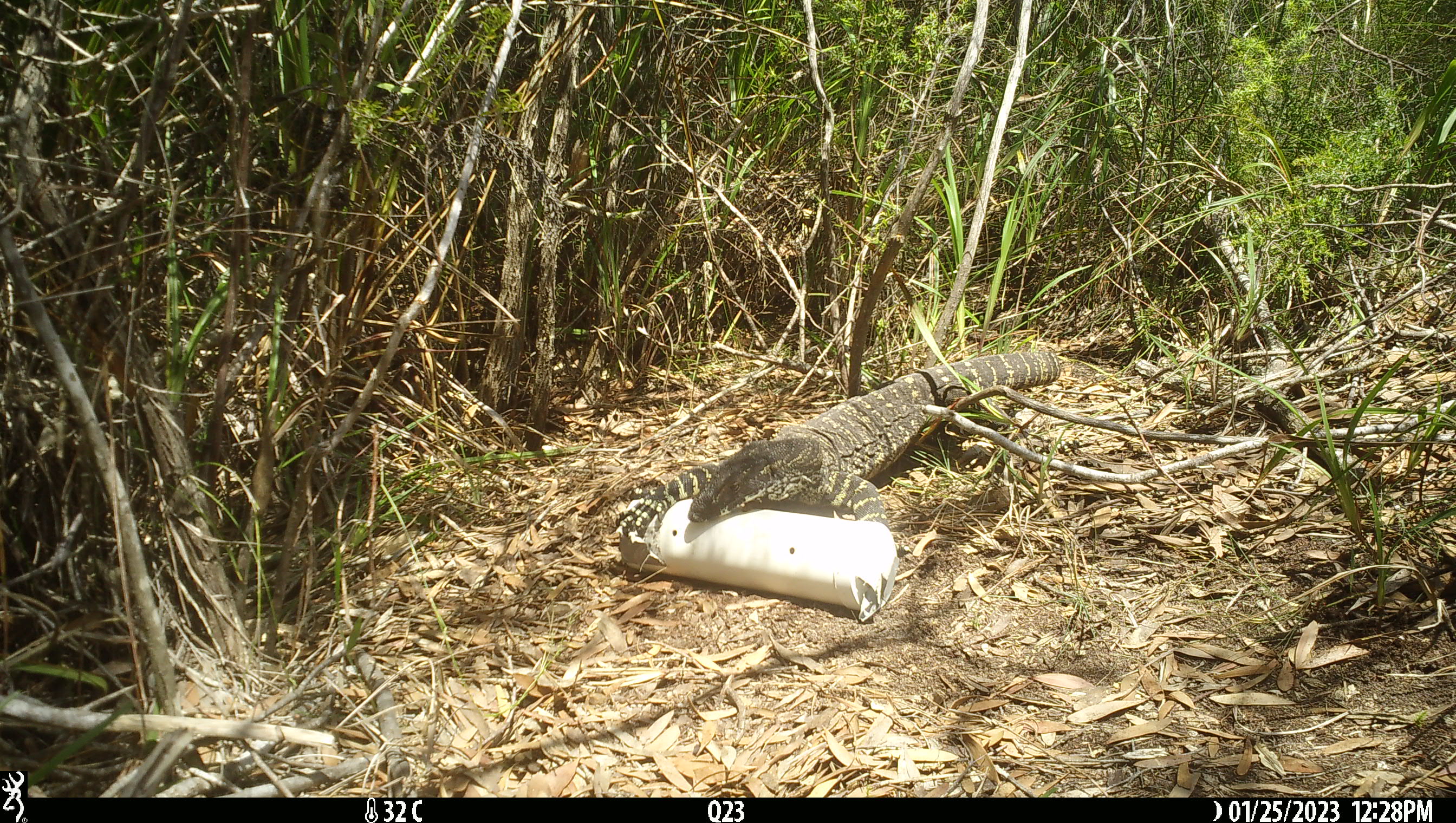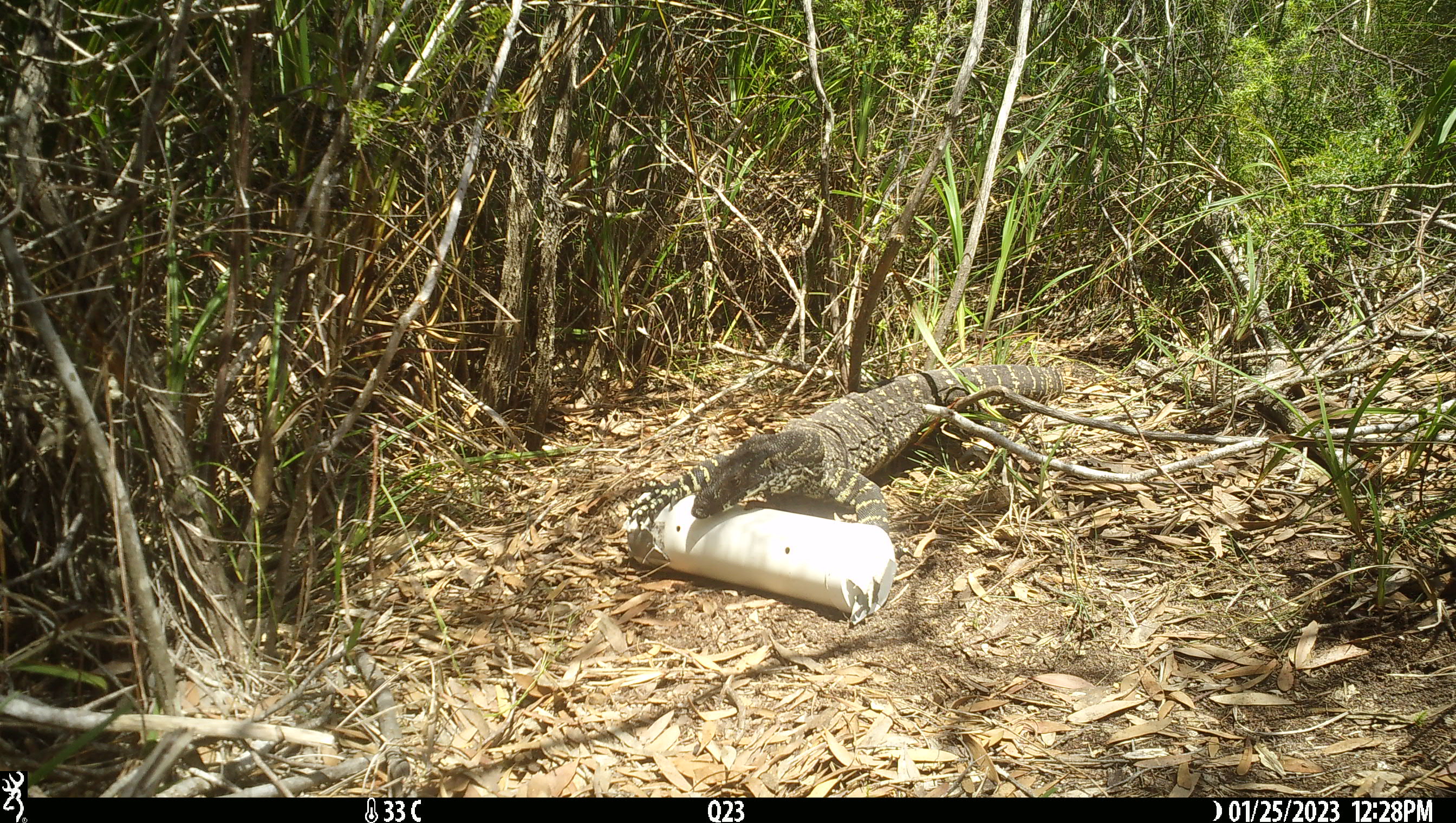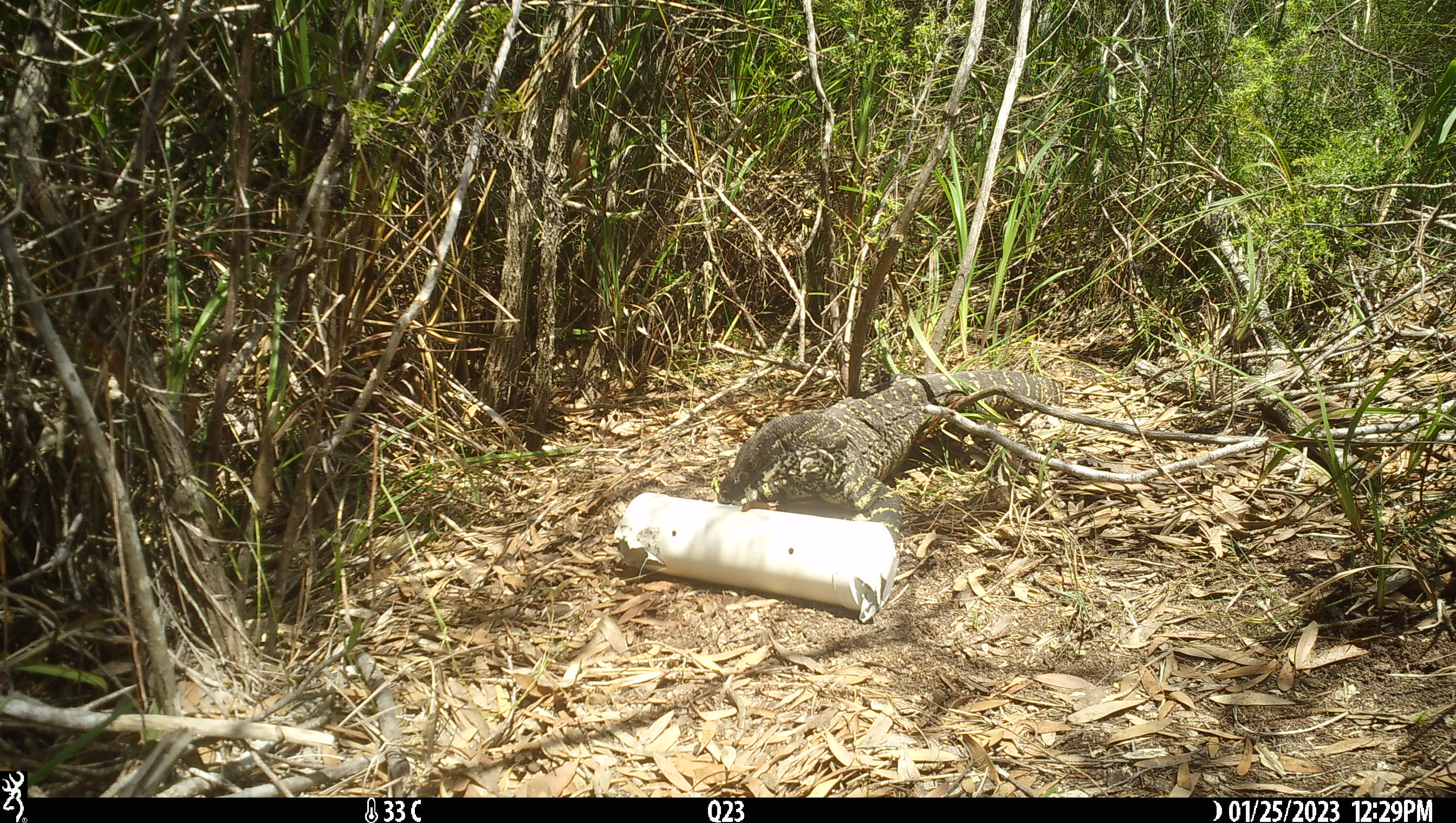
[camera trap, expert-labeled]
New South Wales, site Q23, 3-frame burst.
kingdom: Animalia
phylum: Chordata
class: Reptilia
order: Squamata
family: Varanidae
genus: Varanus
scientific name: Varanus varius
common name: lace monitor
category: goanna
Goanna (lace monitor) (Varanus varius).